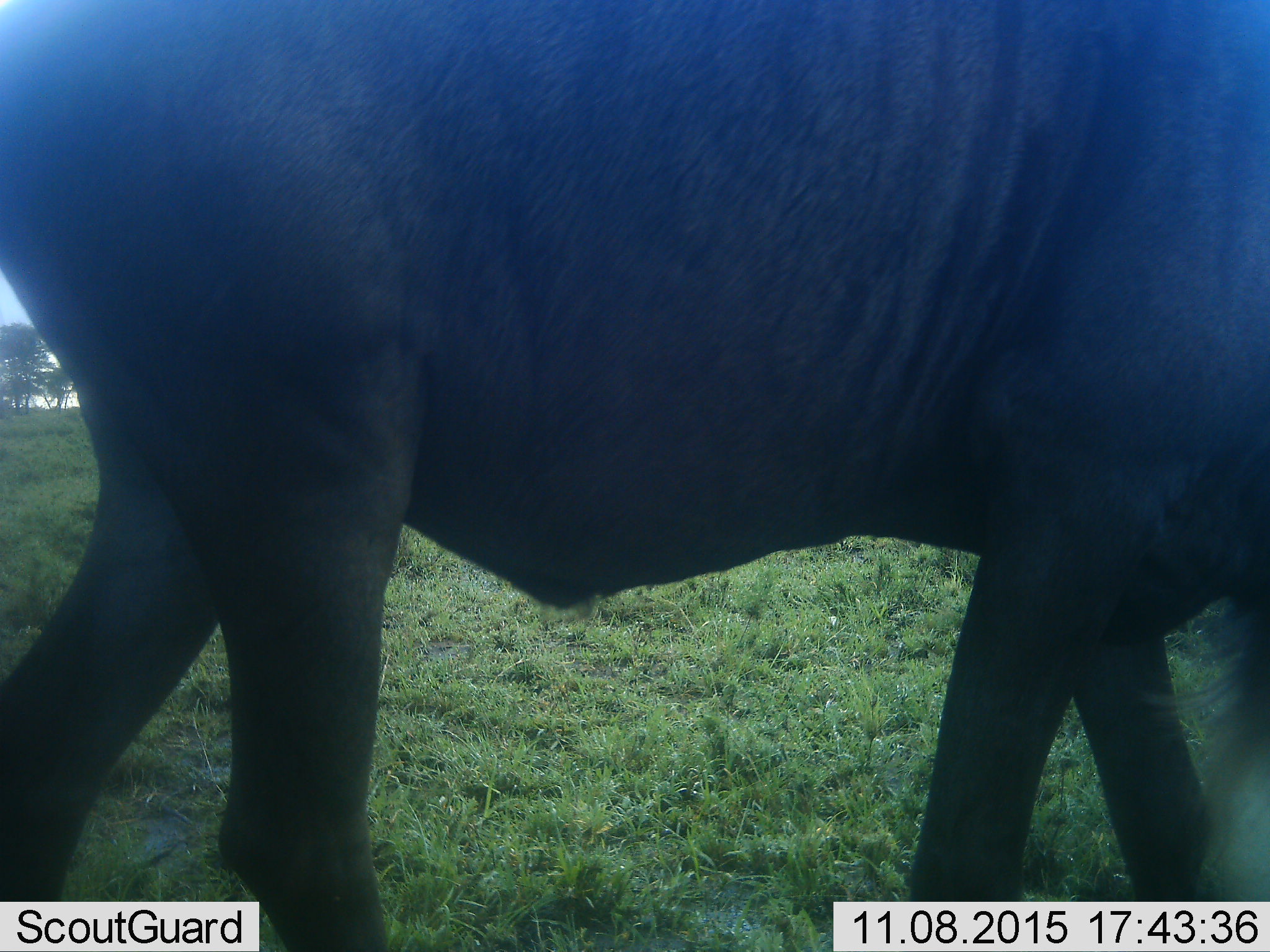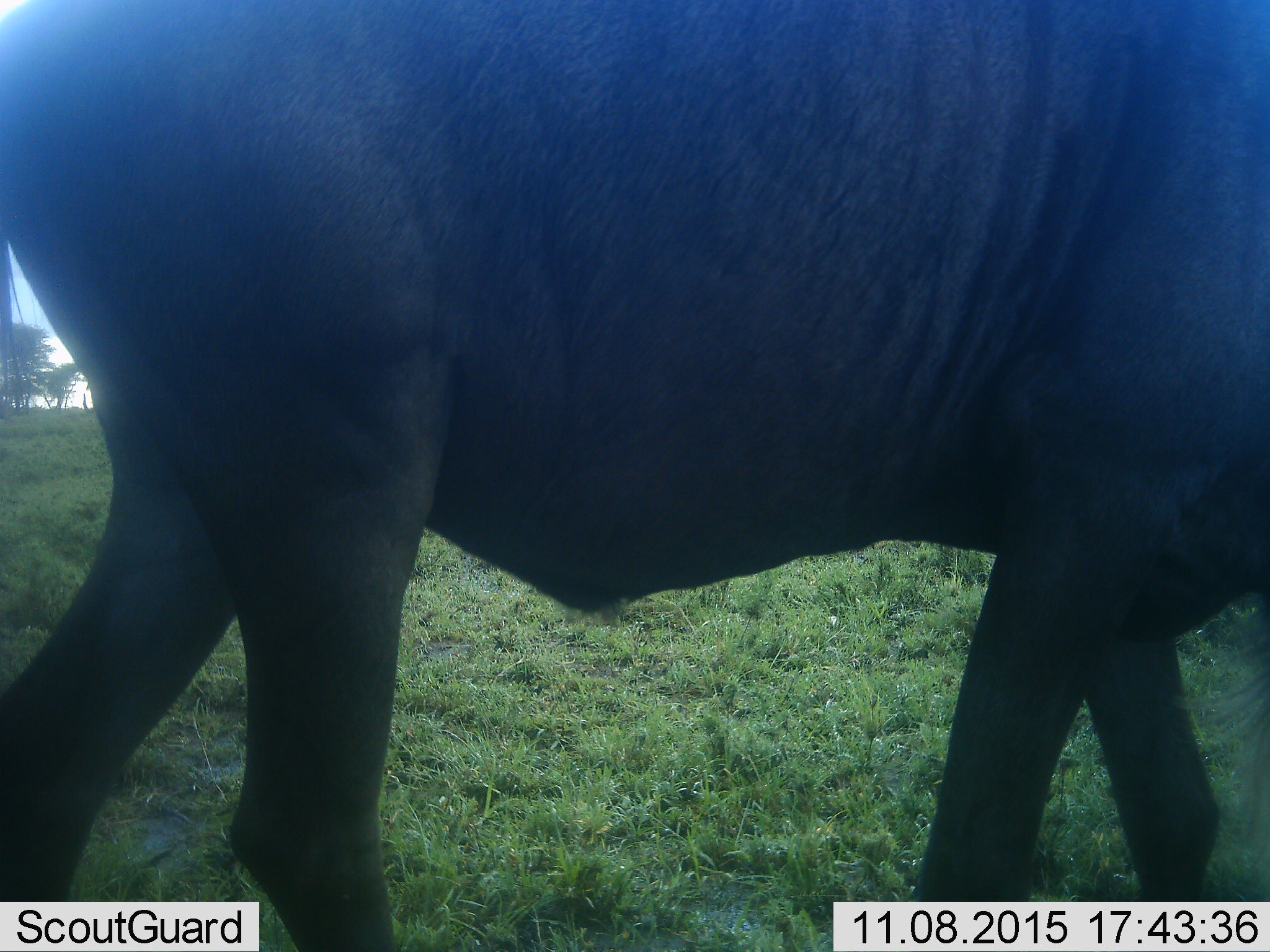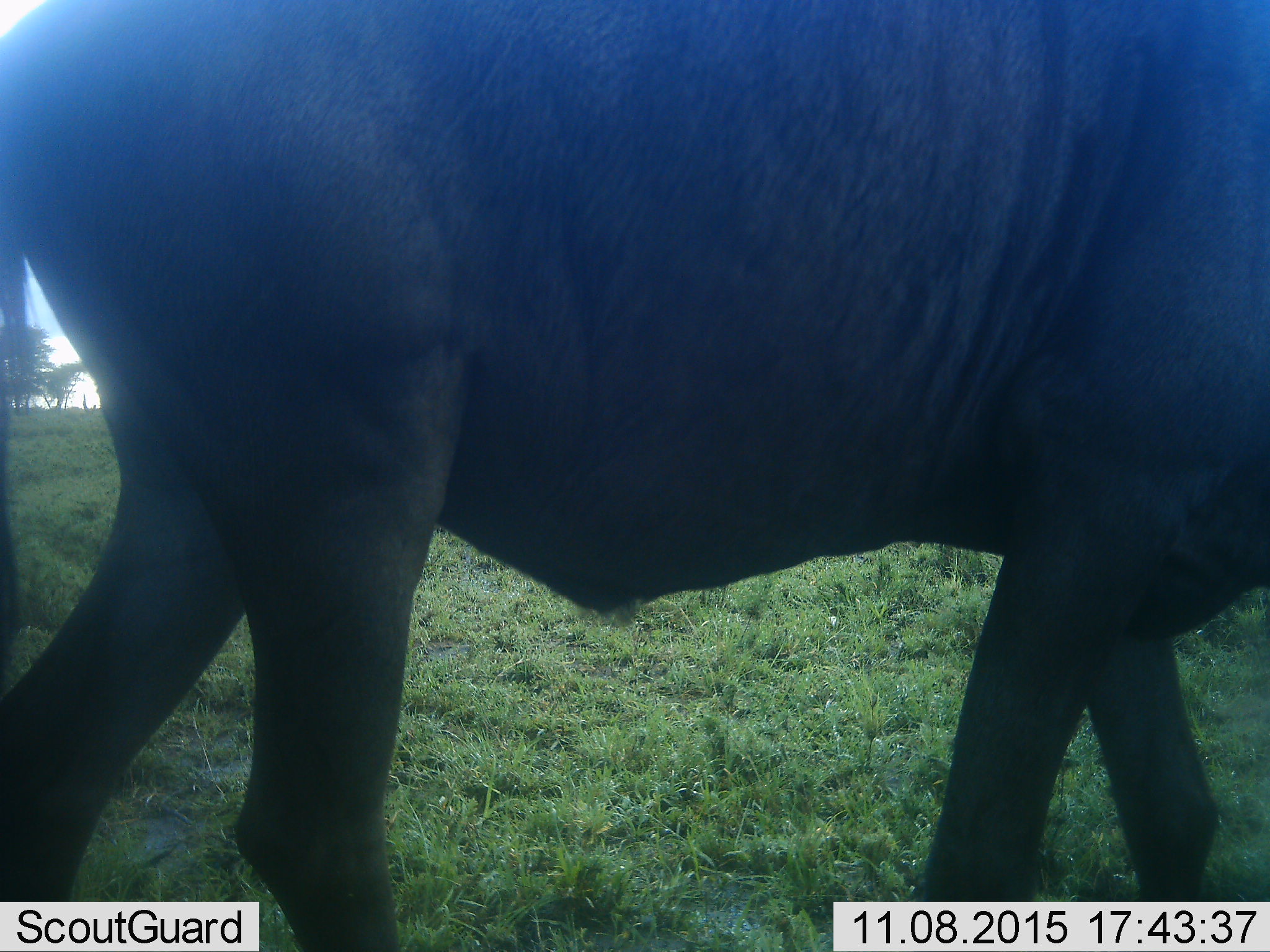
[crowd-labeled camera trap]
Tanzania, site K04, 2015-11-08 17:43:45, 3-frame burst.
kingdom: Animalia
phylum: Chordata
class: Mammalia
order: Artiodactyla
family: Bovidae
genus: Connochaetes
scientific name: Connochaetes taurinus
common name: blue wildebeest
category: wildebeest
Wildebeest (blue wildebeest) (Connochaetes taurinus), count 1. Behavior (volunteer vote fractions): standing 71%, resting 0%, moving 43%, interacting 0%. Young present (vote fraction): 0%. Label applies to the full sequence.